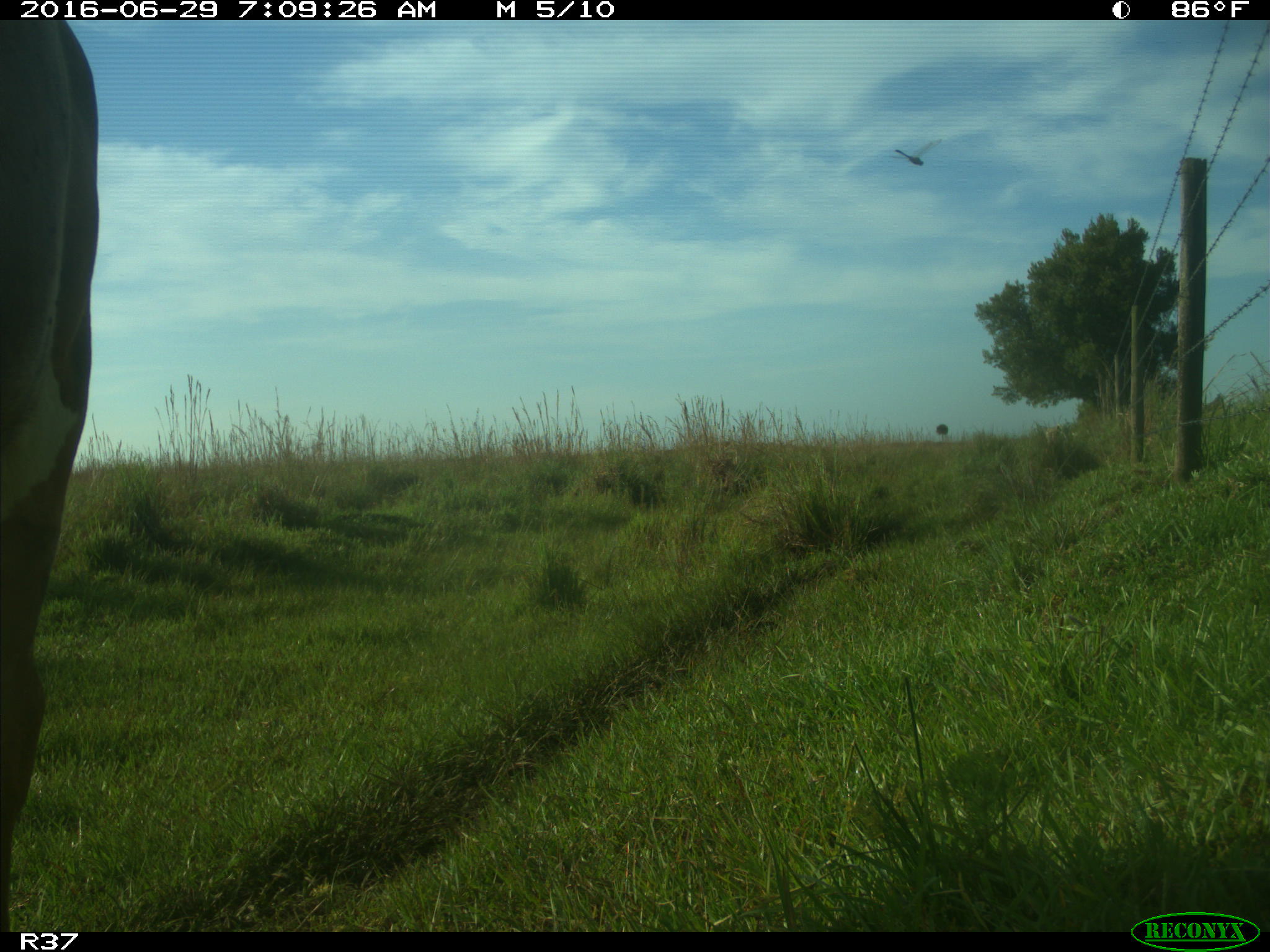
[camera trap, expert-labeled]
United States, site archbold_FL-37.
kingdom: Animalia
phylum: Chordata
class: Mammalia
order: Artiodactyla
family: Bovidae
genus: Bos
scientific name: Bos taurus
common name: domestic cow